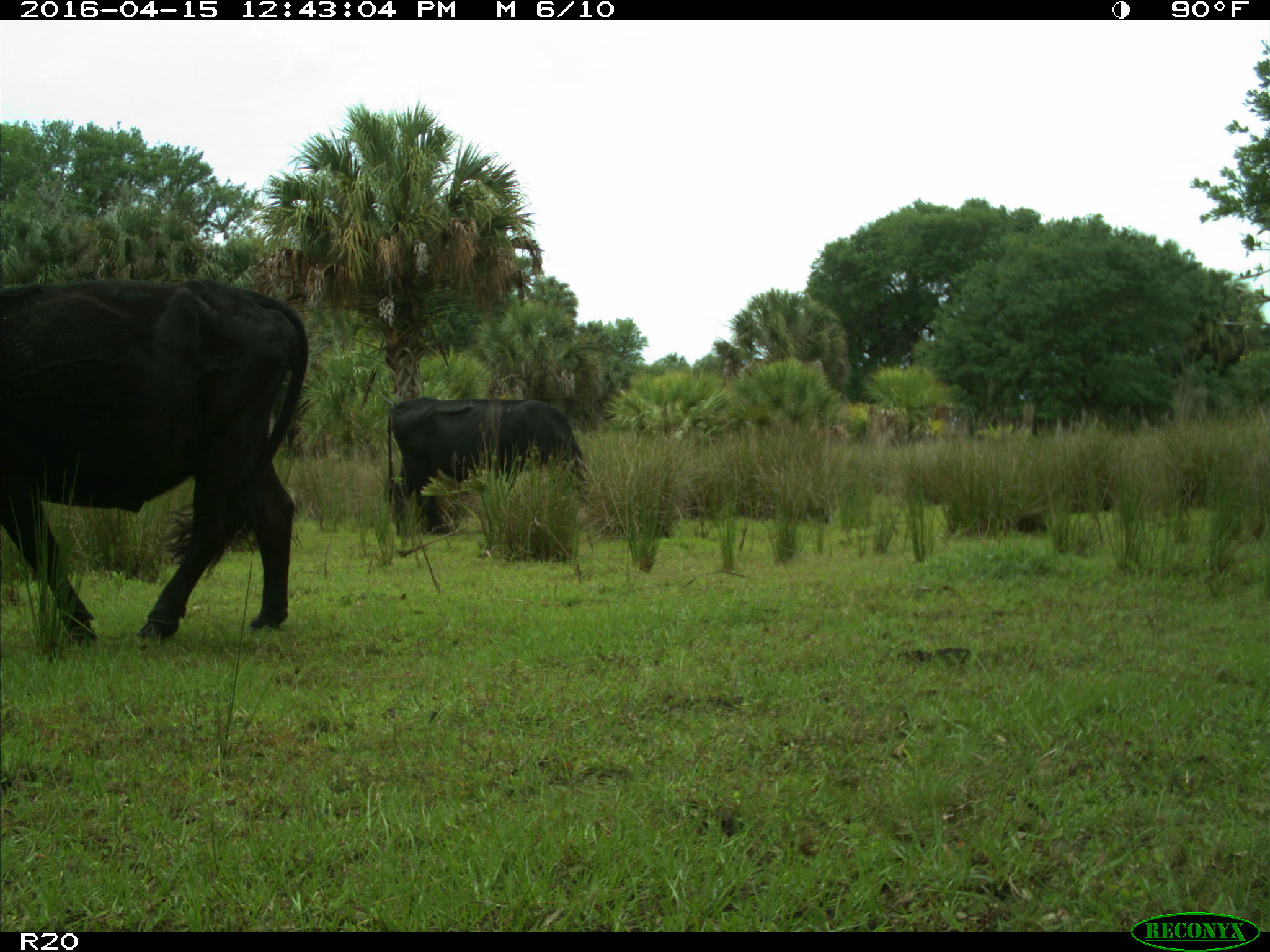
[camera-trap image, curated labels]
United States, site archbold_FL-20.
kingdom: Animalia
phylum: Chordata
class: Mammalia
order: Artiodactyla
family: Bovidae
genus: Bos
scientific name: Bos taurus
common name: domestic cow